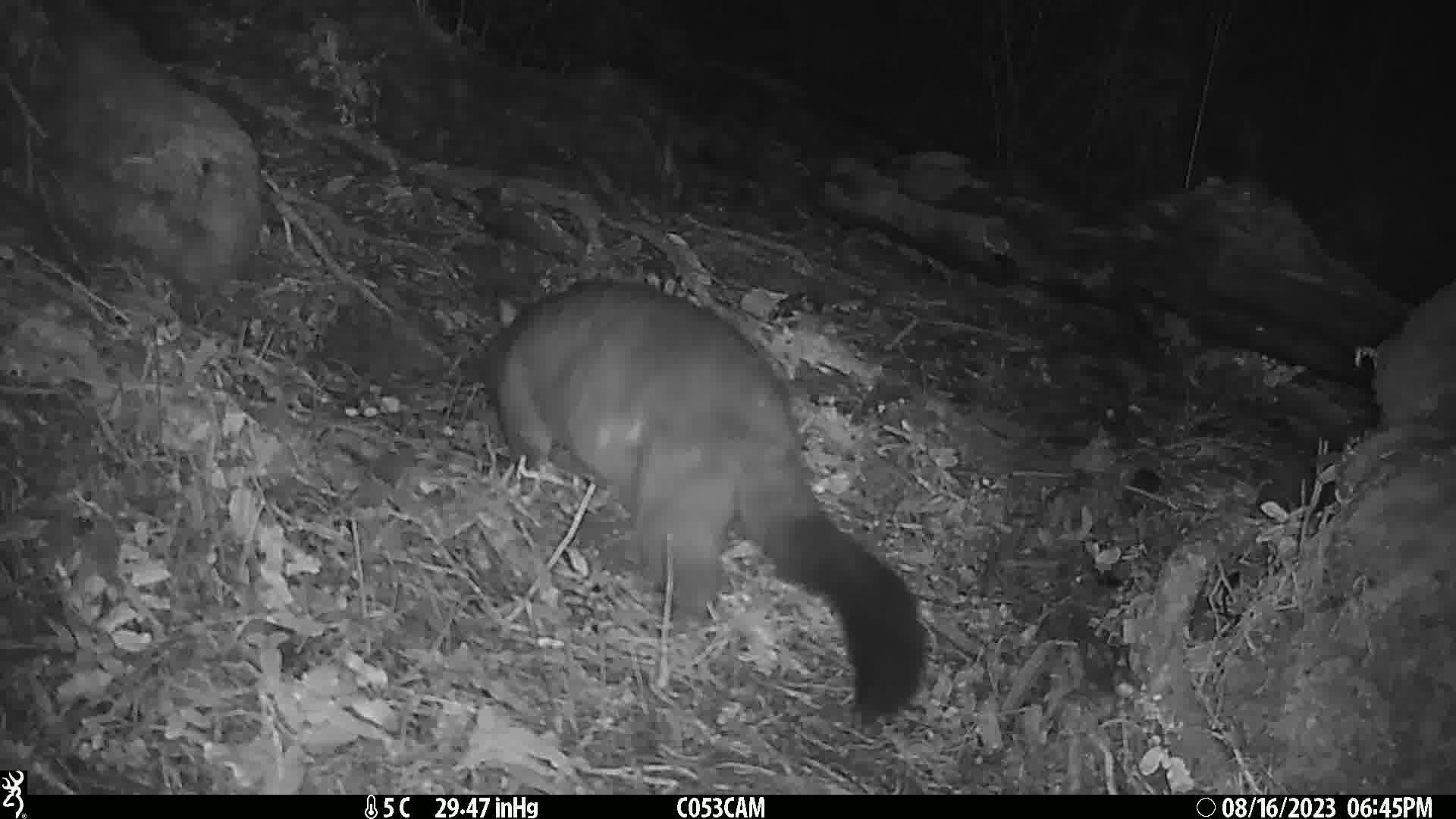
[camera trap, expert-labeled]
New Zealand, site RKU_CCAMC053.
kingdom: Animalia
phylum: Chordata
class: Mammalia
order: Diprotodontia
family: Phalangeridae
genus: Trichosurus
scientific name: Trichosurus vulpecula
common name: common brushtail possum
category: possum